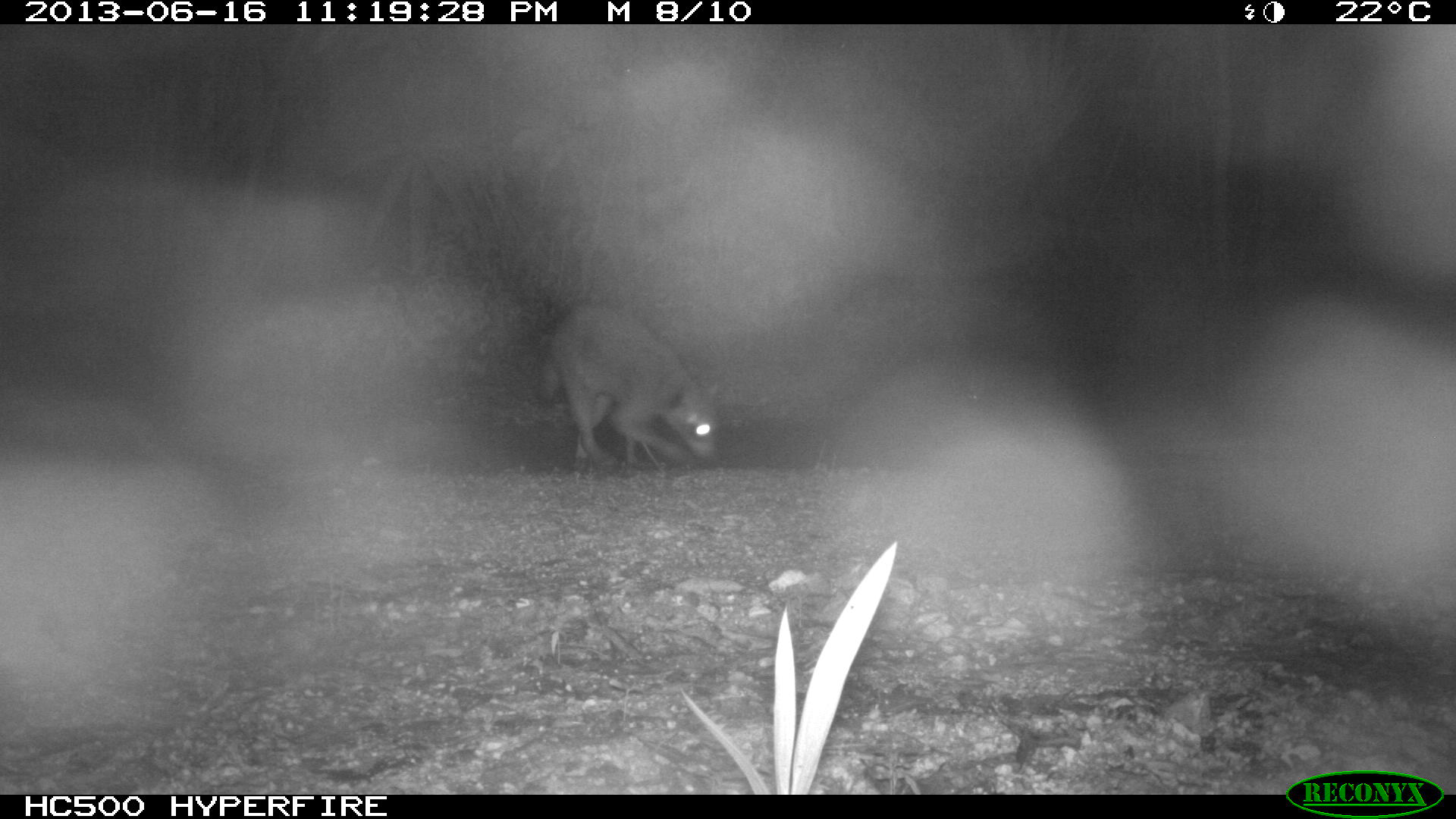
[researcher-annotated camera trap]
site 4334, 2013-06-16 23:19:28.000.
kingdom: Animalia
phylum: Chordata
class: Mammalia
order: Carnivora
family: Procyonidae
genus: Procyon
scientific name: Procyon lotor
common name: common raccoon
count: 1